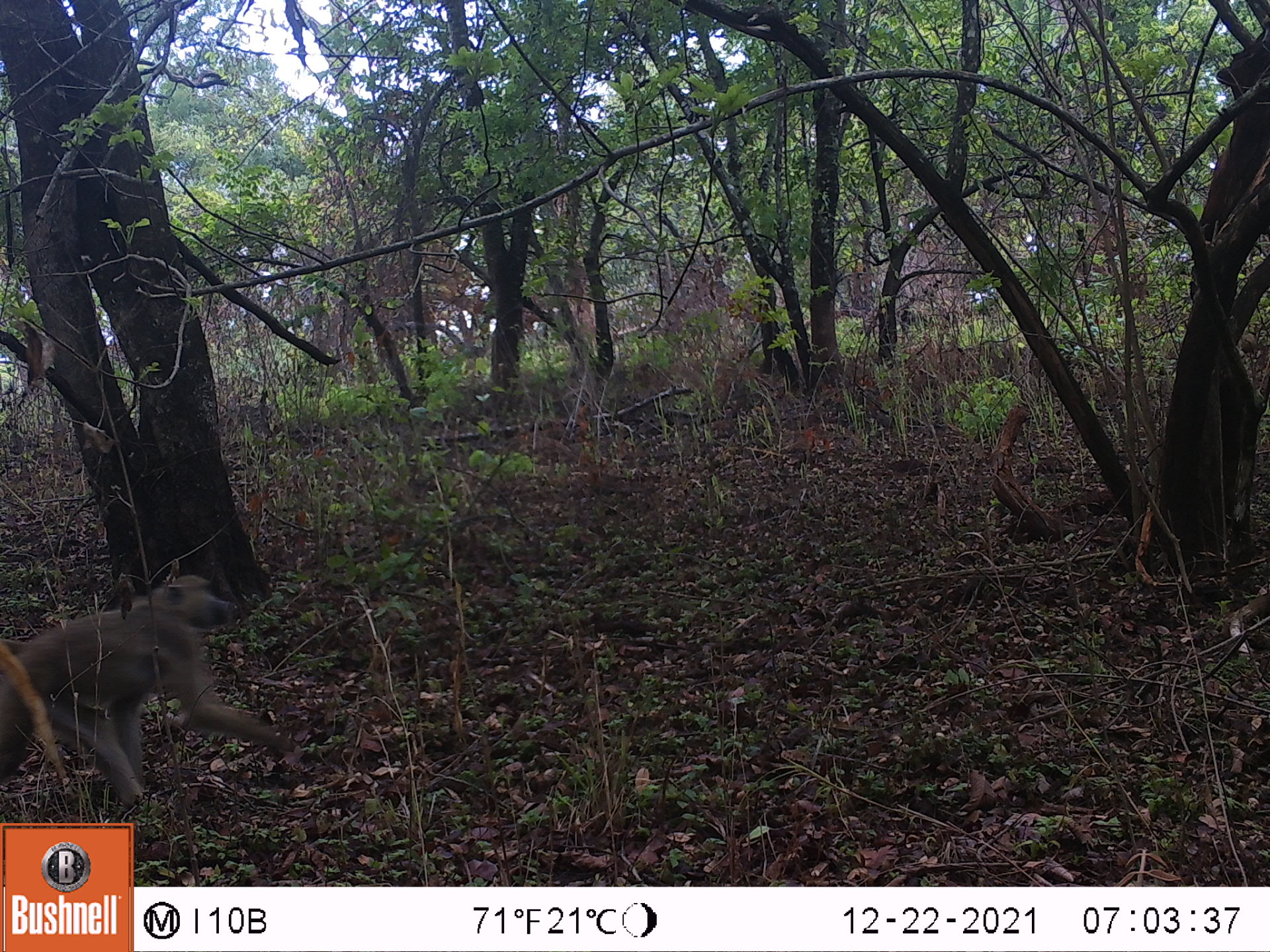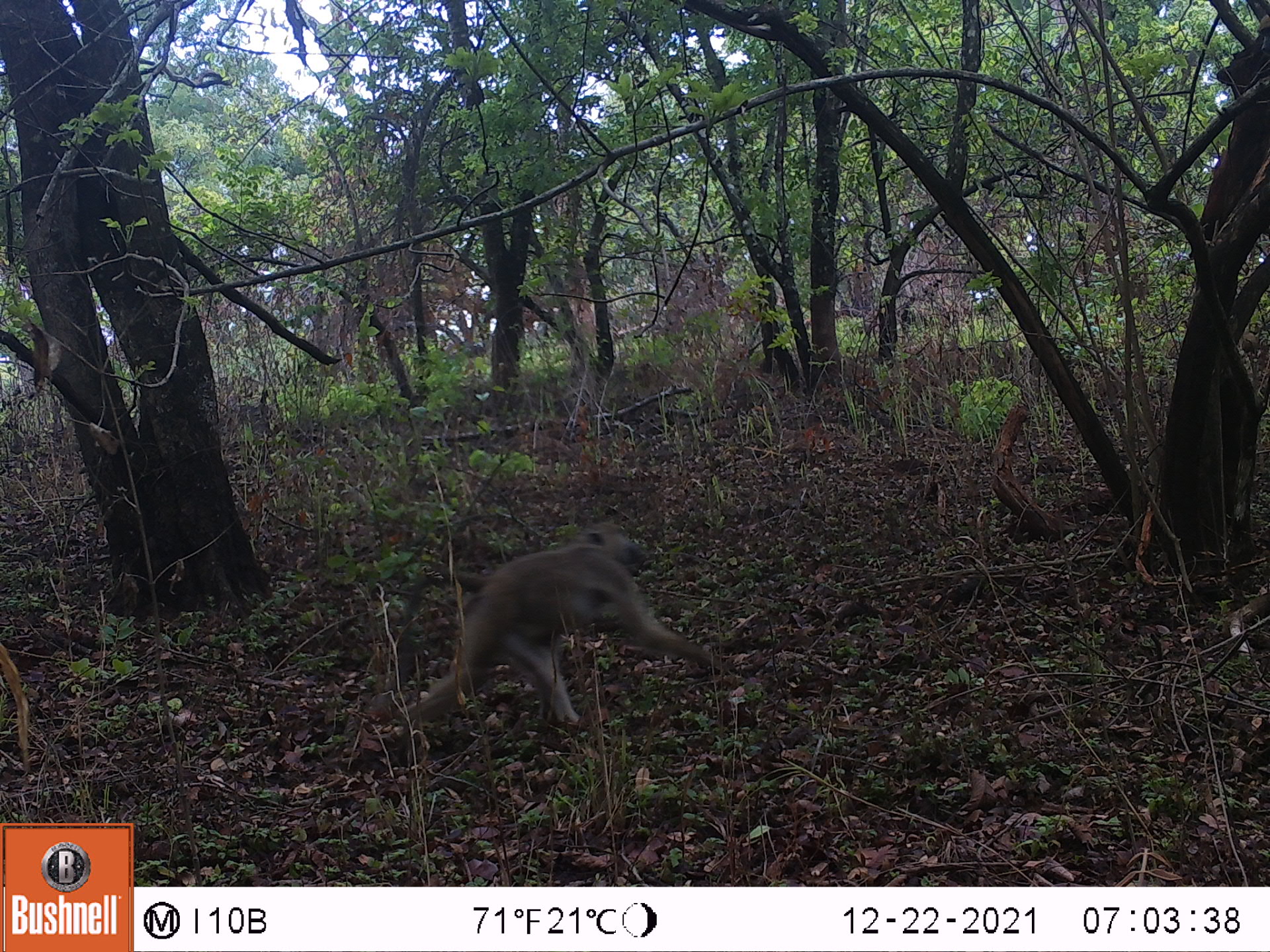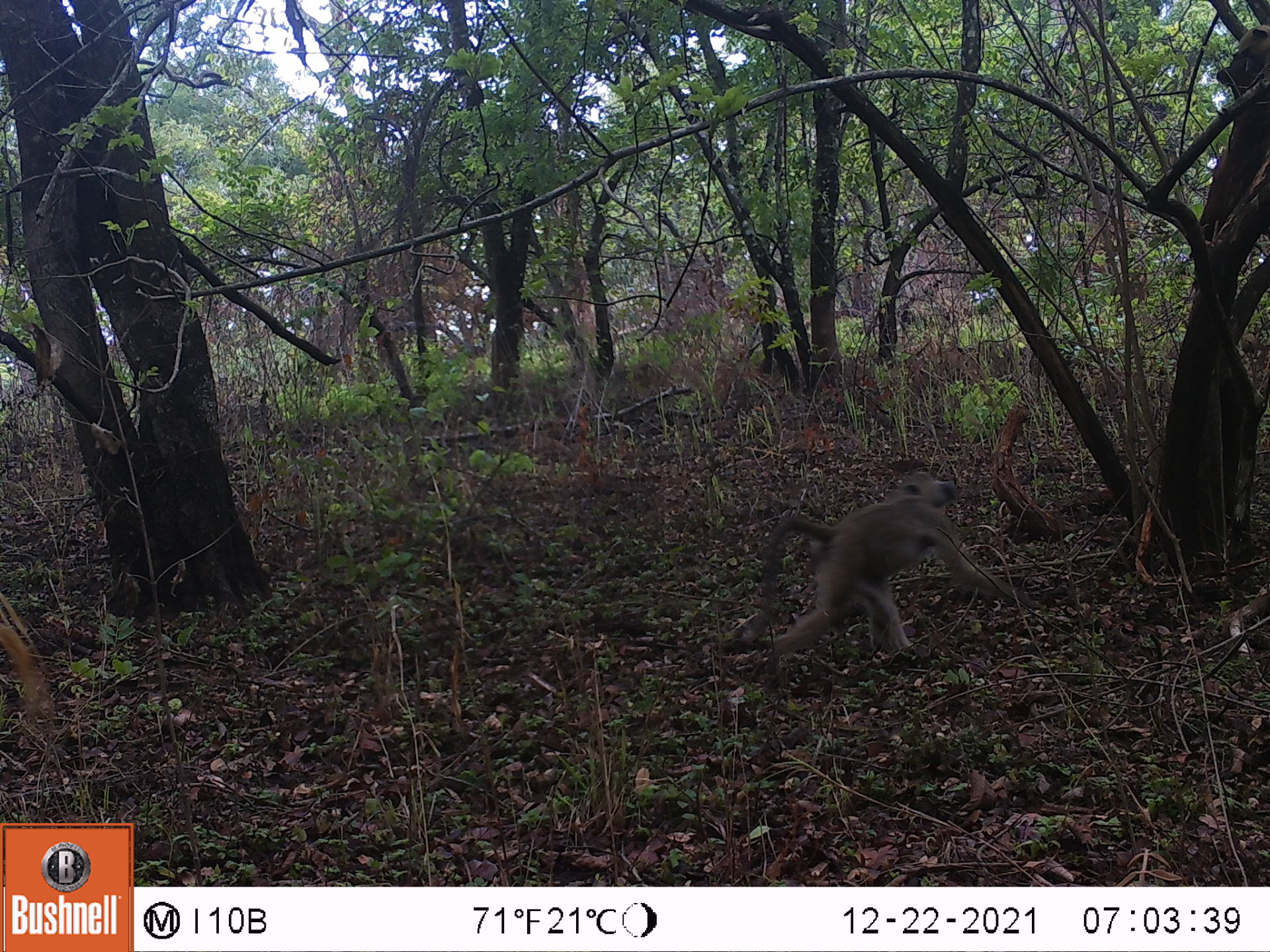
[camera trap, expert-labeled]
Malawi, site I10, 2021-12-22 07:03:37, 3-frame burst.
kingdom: Animalia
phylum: Chordata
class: Mammalia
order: Primates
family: Cercopithecidae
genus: Papio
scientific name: Papio cynocephalus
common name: yellow baboon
Yellow baboon (Papio cynocephalus), count 1.